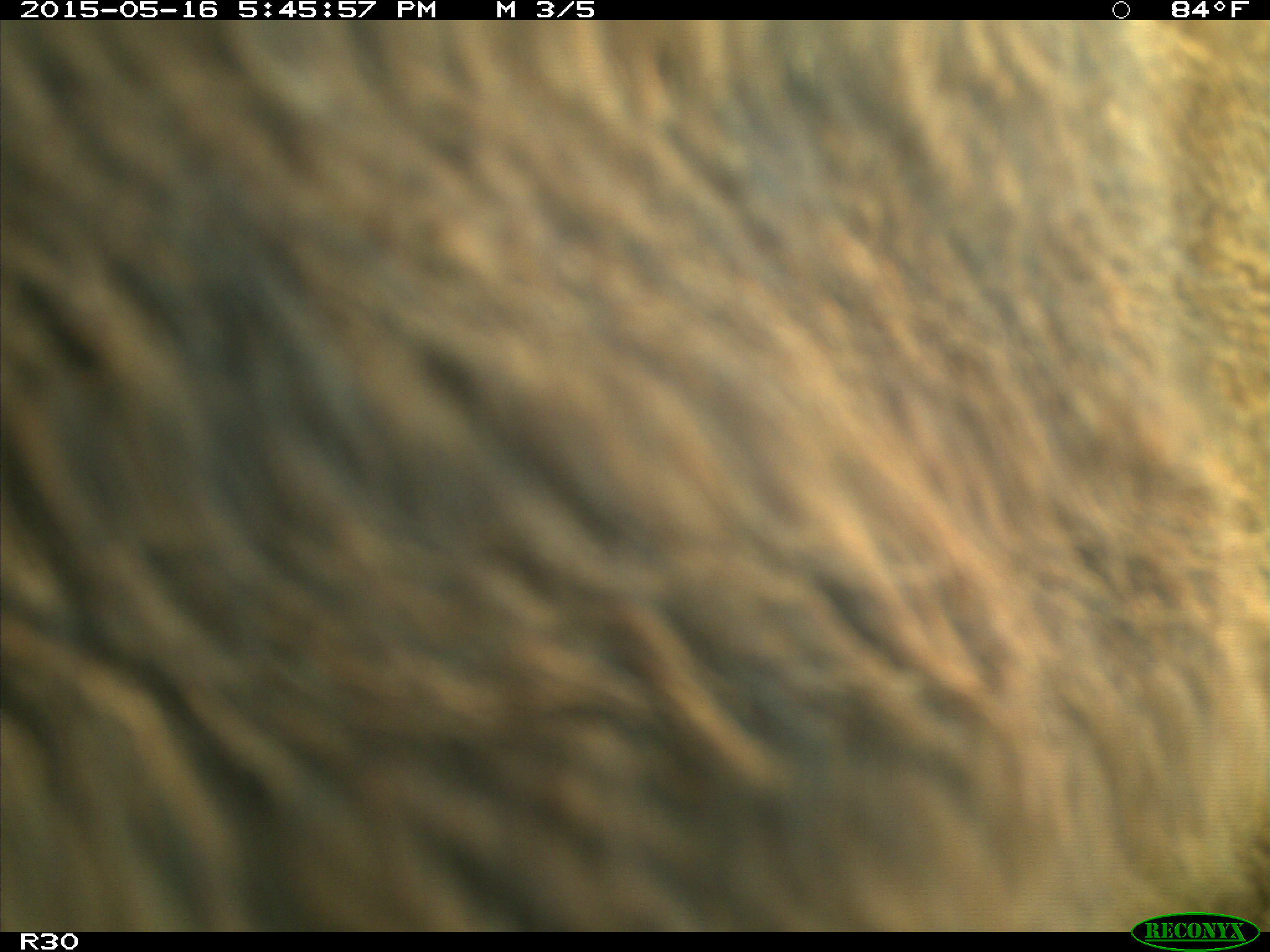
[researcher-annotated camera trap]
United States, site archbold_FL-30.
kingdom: Animalia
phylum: Chordata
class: Mammalia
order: Artiodactyla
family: Bovidae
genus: Bos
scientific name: Bos taurus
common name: domestic cow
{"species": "Bos taurus (domestic cow)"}